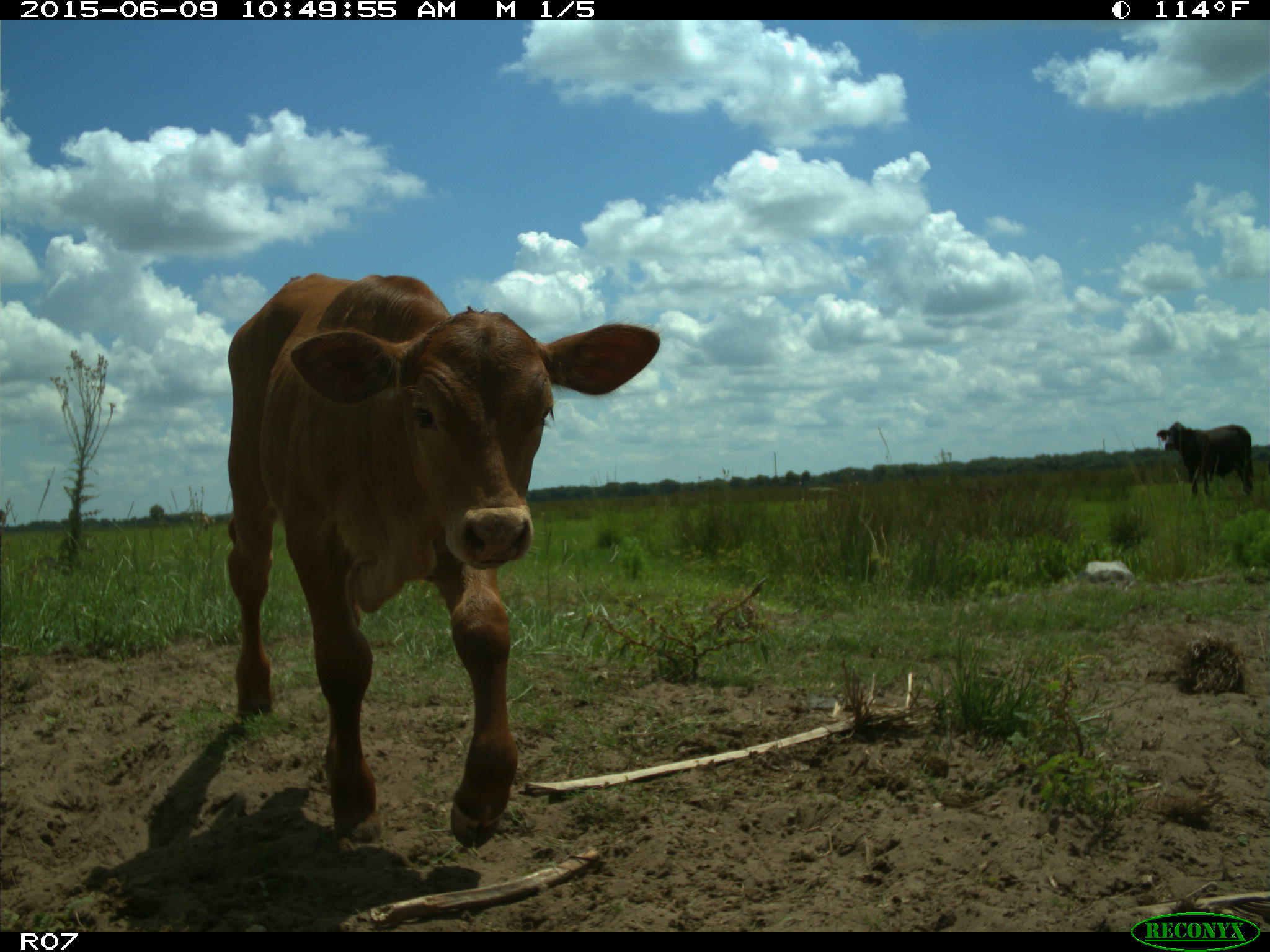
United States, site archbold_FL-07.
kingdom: Animalia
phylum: Chordata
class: Mammalia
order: Artiodactyla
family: Bovidae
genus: Bos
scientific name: Bos taurus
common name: domestic cow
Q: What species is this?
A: Bos taurus (domestic cow).